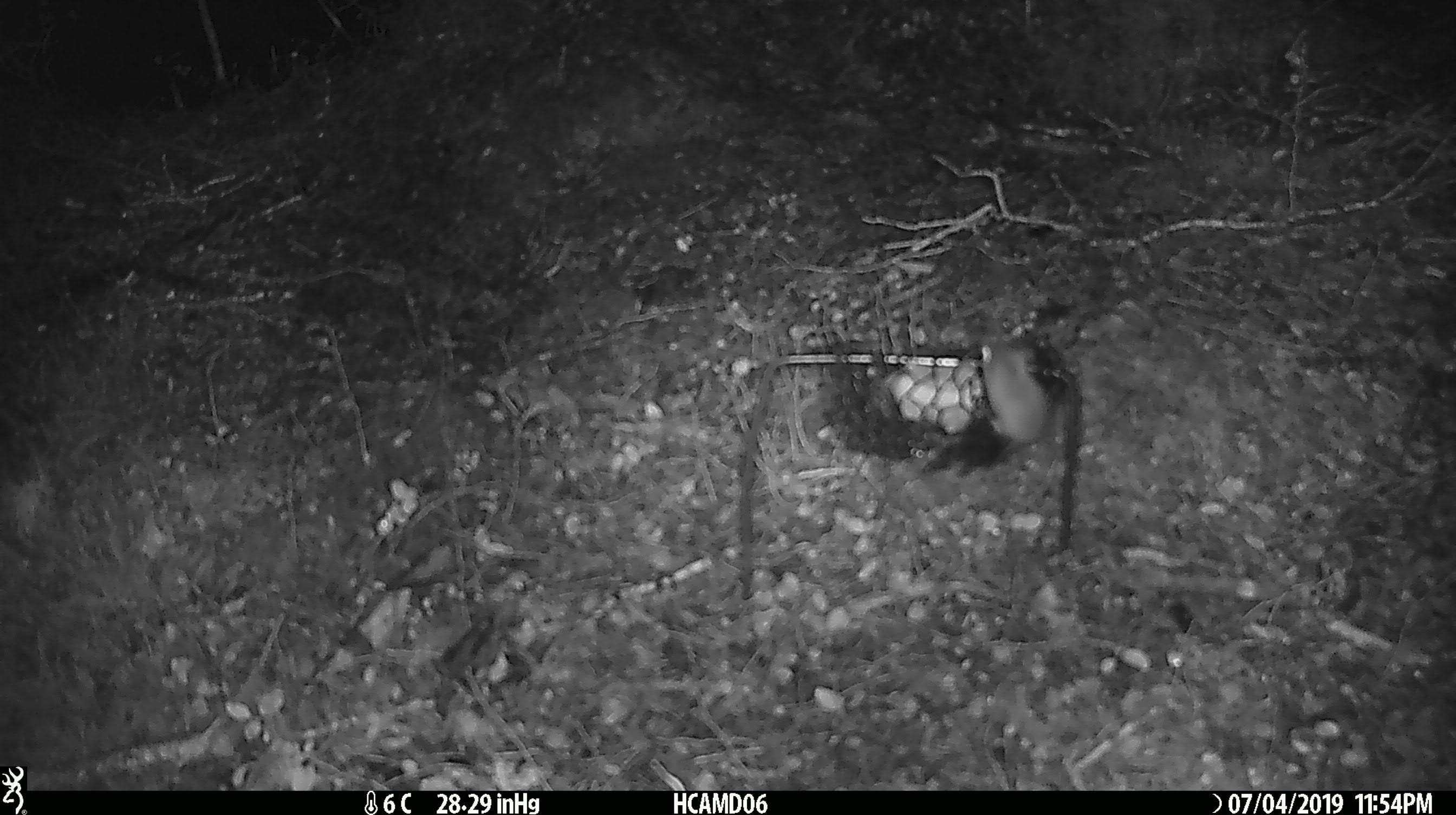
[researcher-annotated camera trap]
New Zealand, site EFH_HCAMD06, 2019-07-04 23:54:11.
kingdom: Animalia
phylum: Chordata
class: Mammalia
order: Rodentia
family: Muridae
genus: Mus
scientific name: Mus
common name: mouse